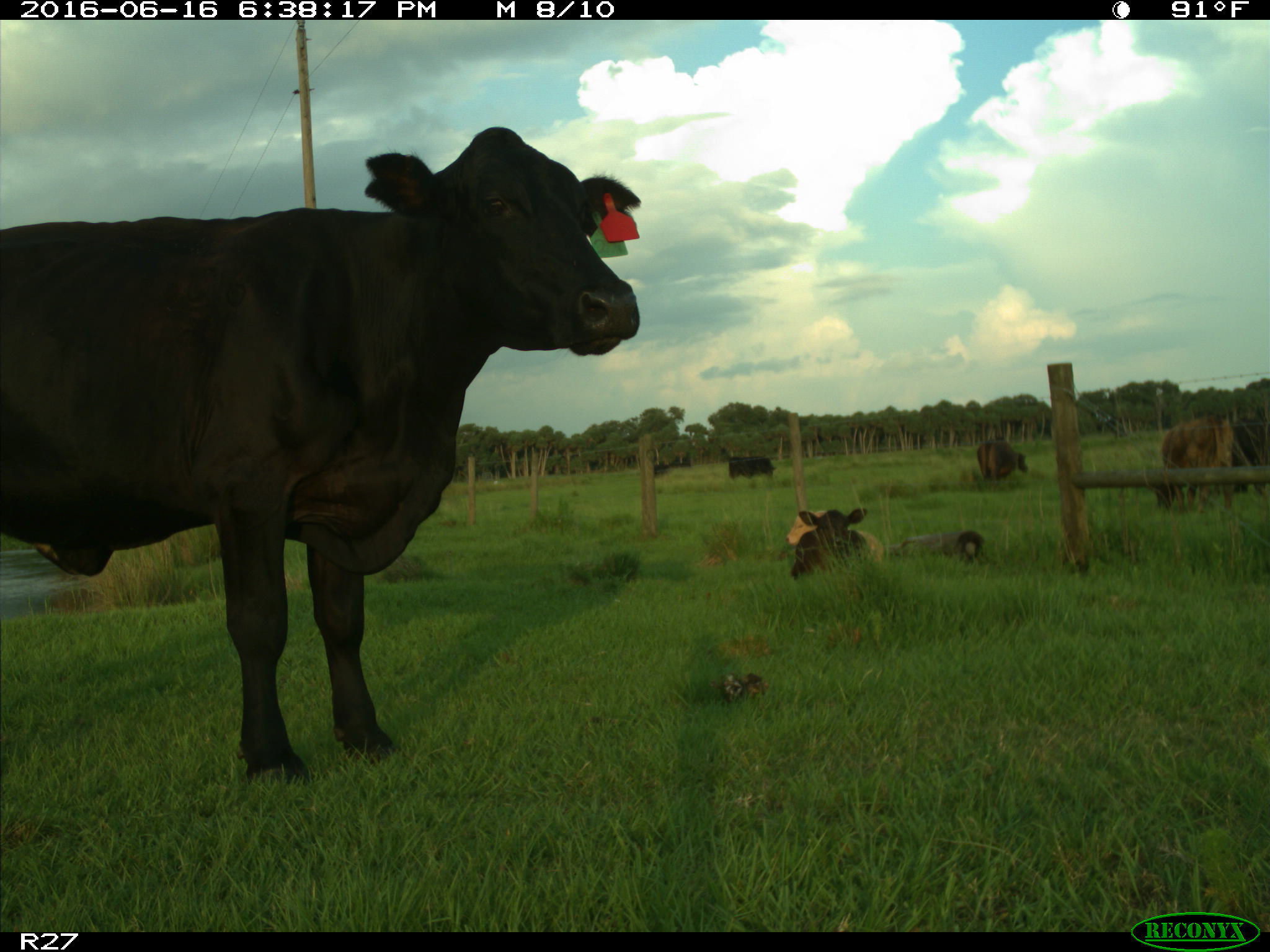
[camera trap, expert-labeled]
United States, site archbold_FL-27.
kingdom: Animalia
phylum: Chordata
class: Mammalia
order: Artiodactyla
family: Bovidae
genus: Bos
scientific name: Bos taurus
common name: domestic cow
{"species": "Bos taurus (domestic cow)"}